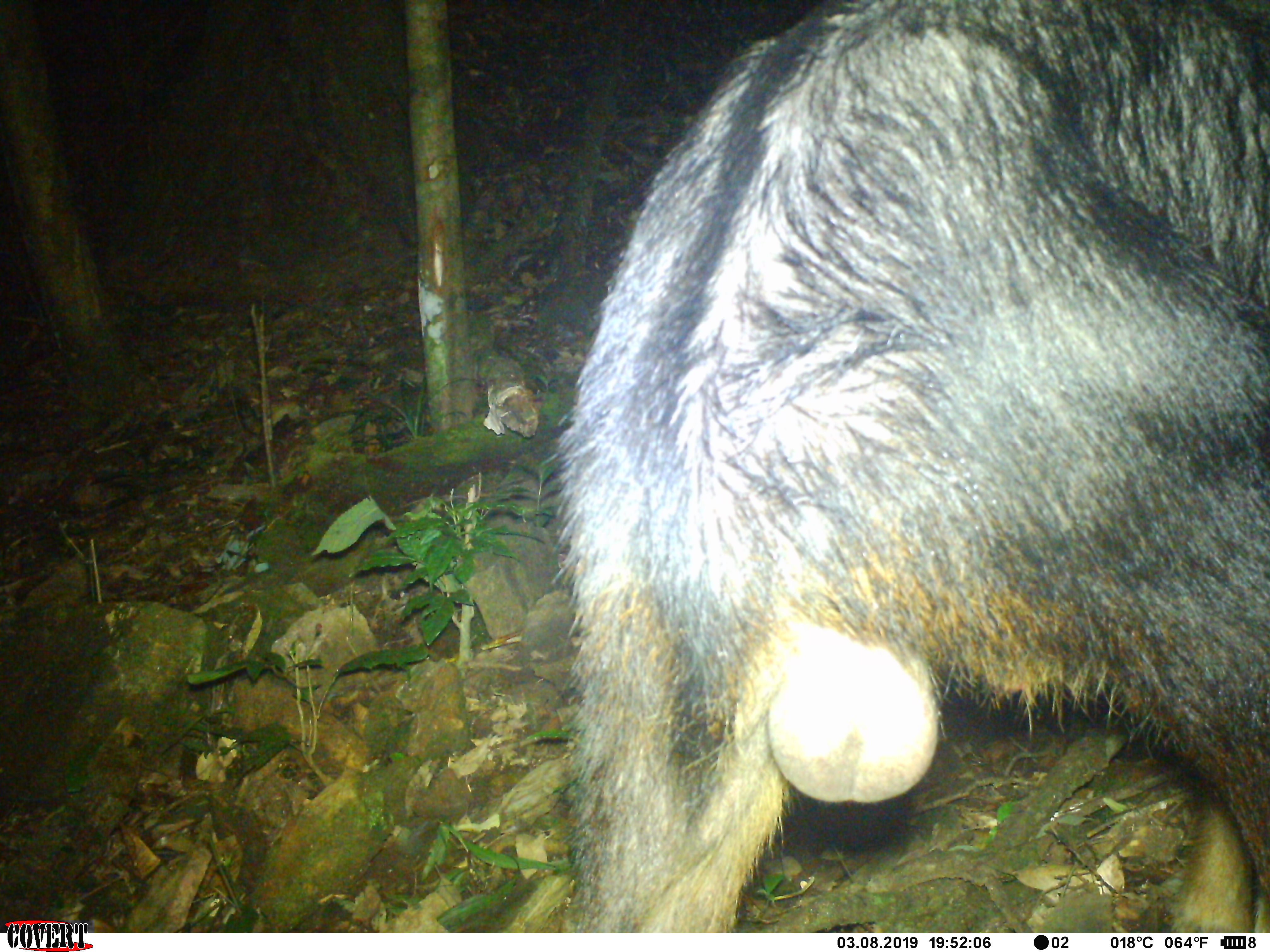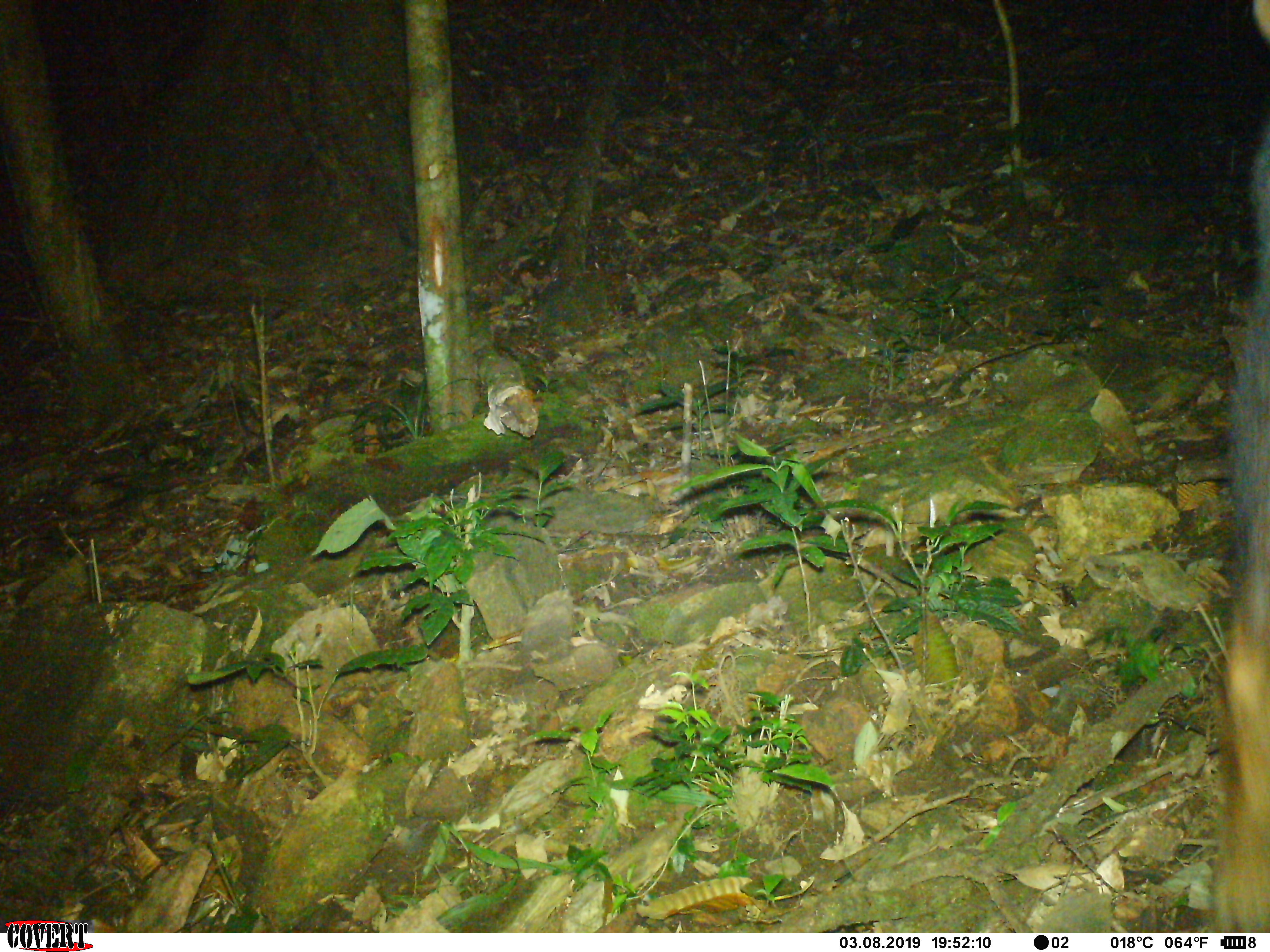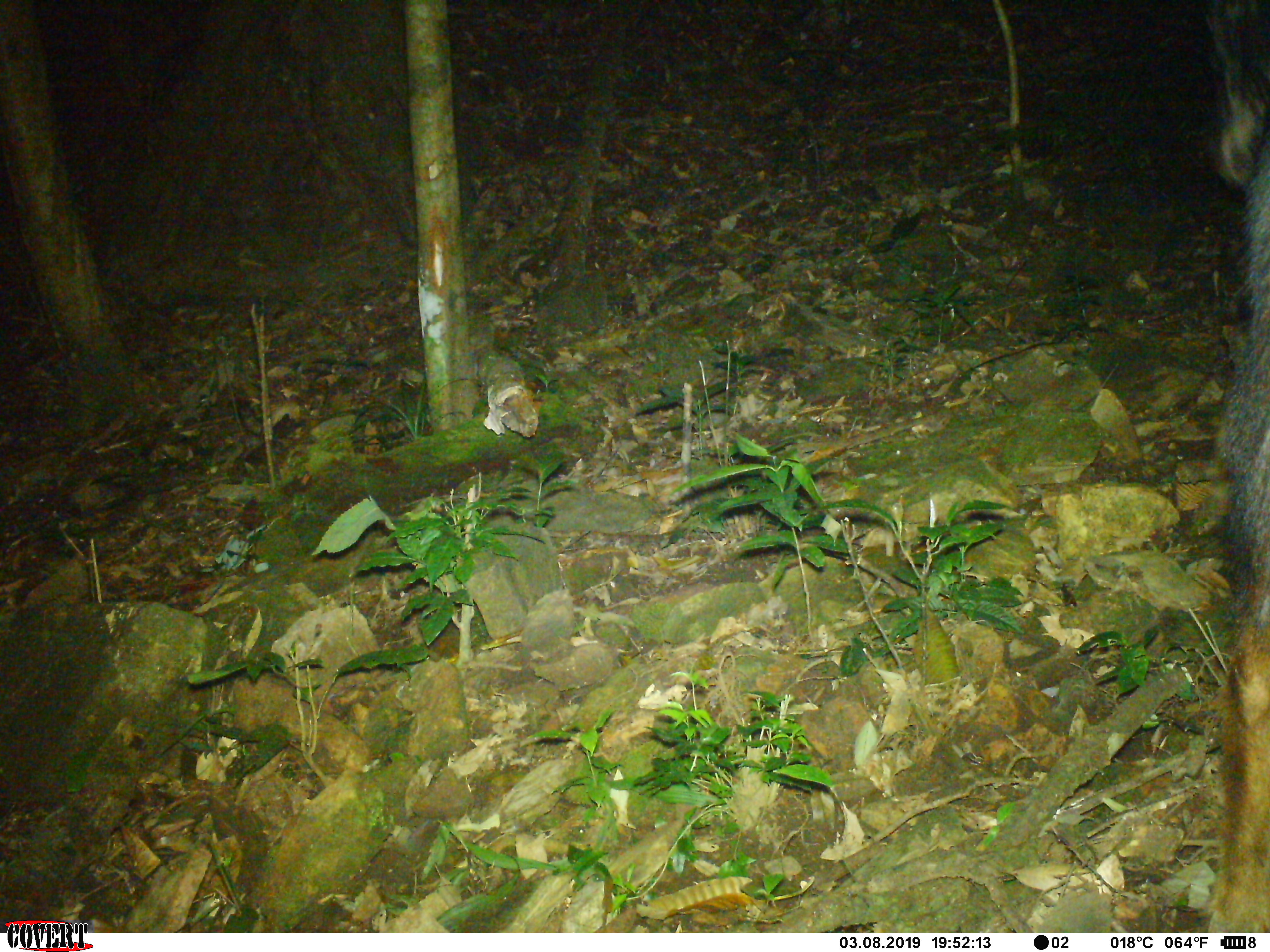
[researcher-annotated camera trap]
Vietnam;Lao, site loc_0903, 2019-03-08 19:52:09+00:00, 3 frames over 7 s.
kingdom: Animalia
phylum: Chordata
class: Mammalia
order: Artiodactyla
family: Bovidae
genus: Capricornis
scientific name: Capricornis sumatraensis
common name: chinese serow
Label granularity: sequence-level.